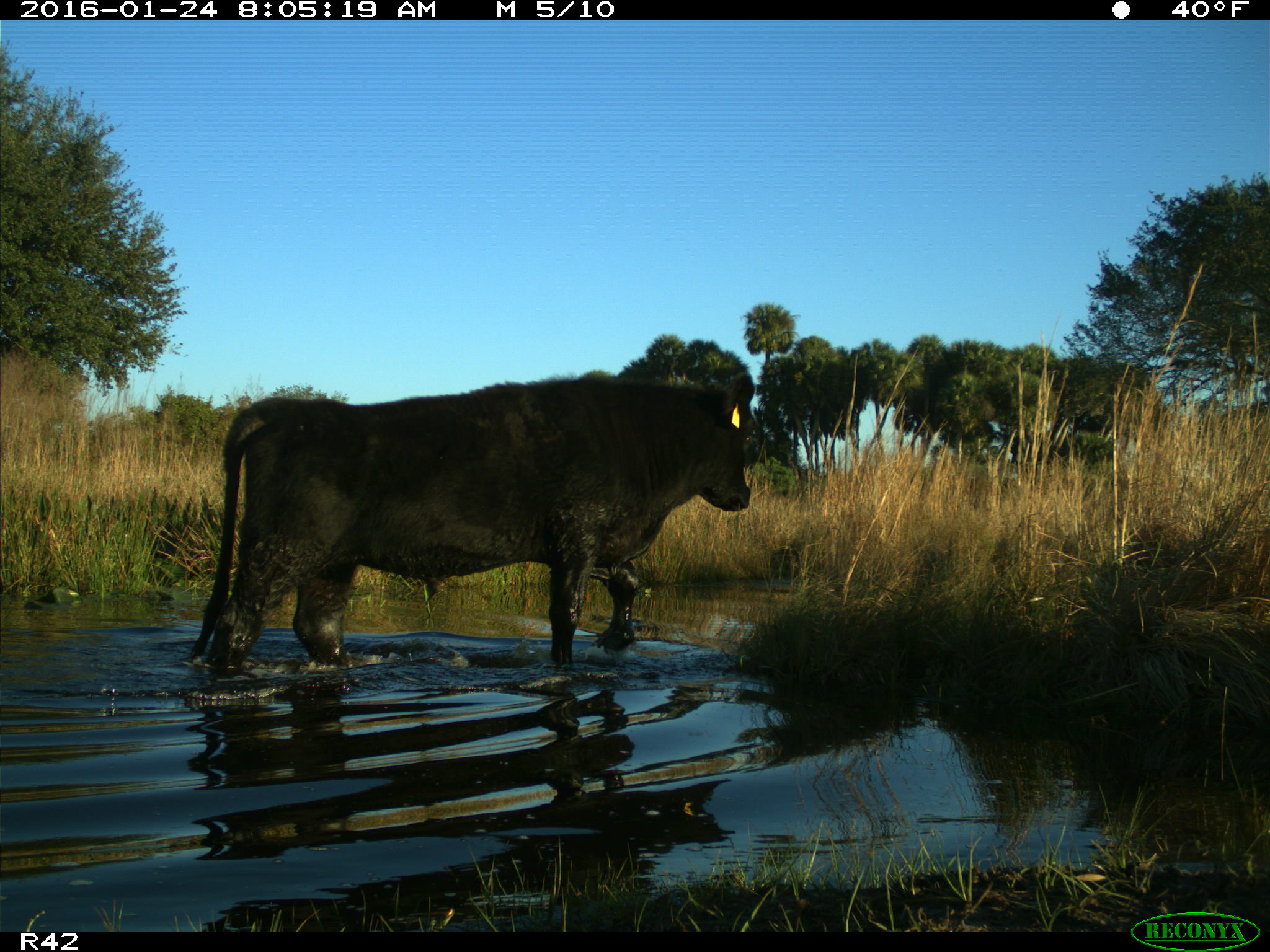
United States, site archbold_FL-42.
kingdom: Animalia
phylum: Chordata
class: Mammalia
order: Artiodactyla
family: Bovidae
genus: Bos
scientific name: Bos taurus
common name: domestic cow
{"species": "Bos taurus (domestic cow)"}